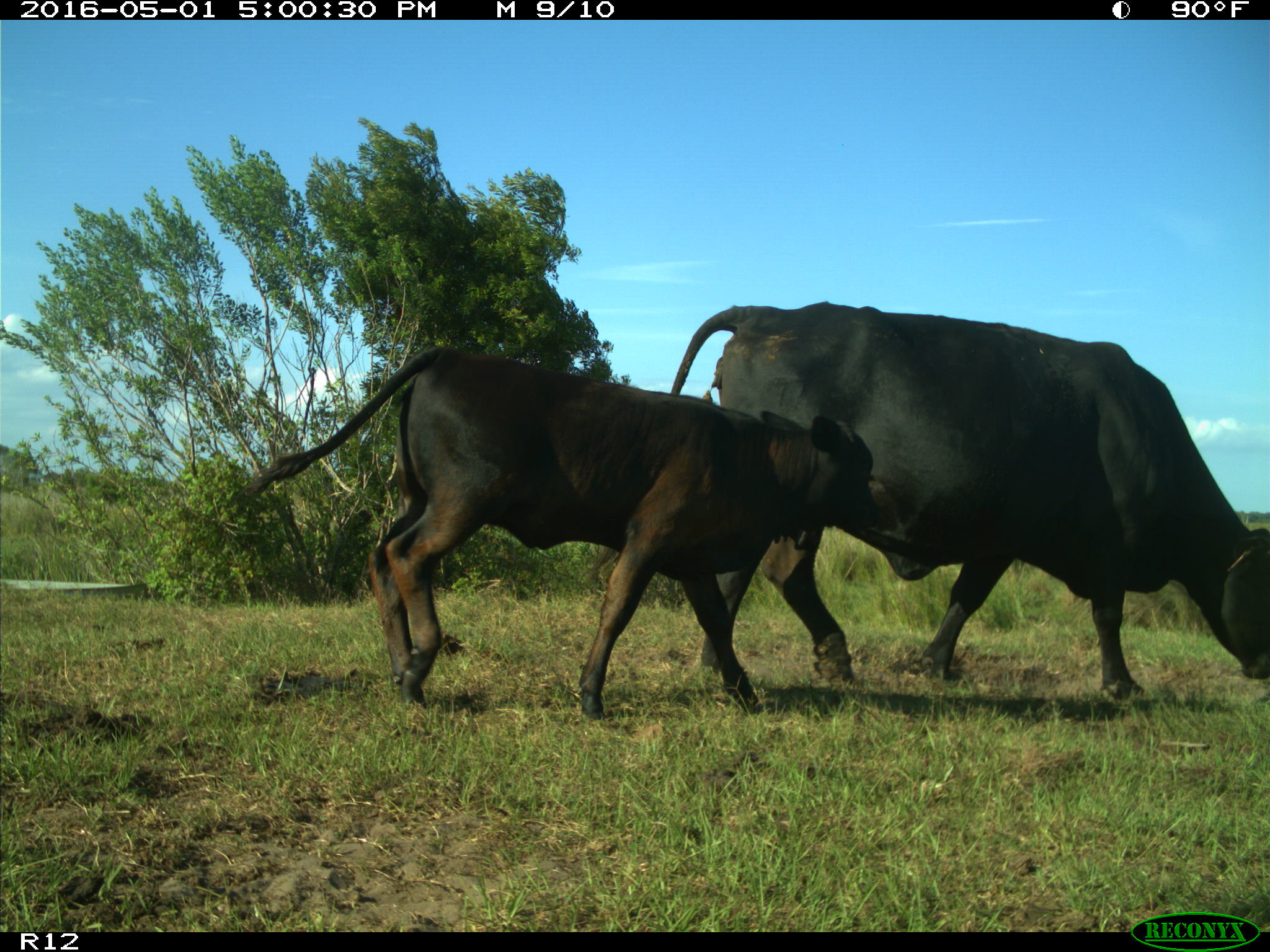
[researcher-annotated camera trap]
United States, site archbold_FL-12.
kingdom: Animalia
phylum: Chordata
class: Mammalia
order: Artiodactyla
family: Bovidae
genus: Bos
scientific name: Bos taurus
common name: domestic cow